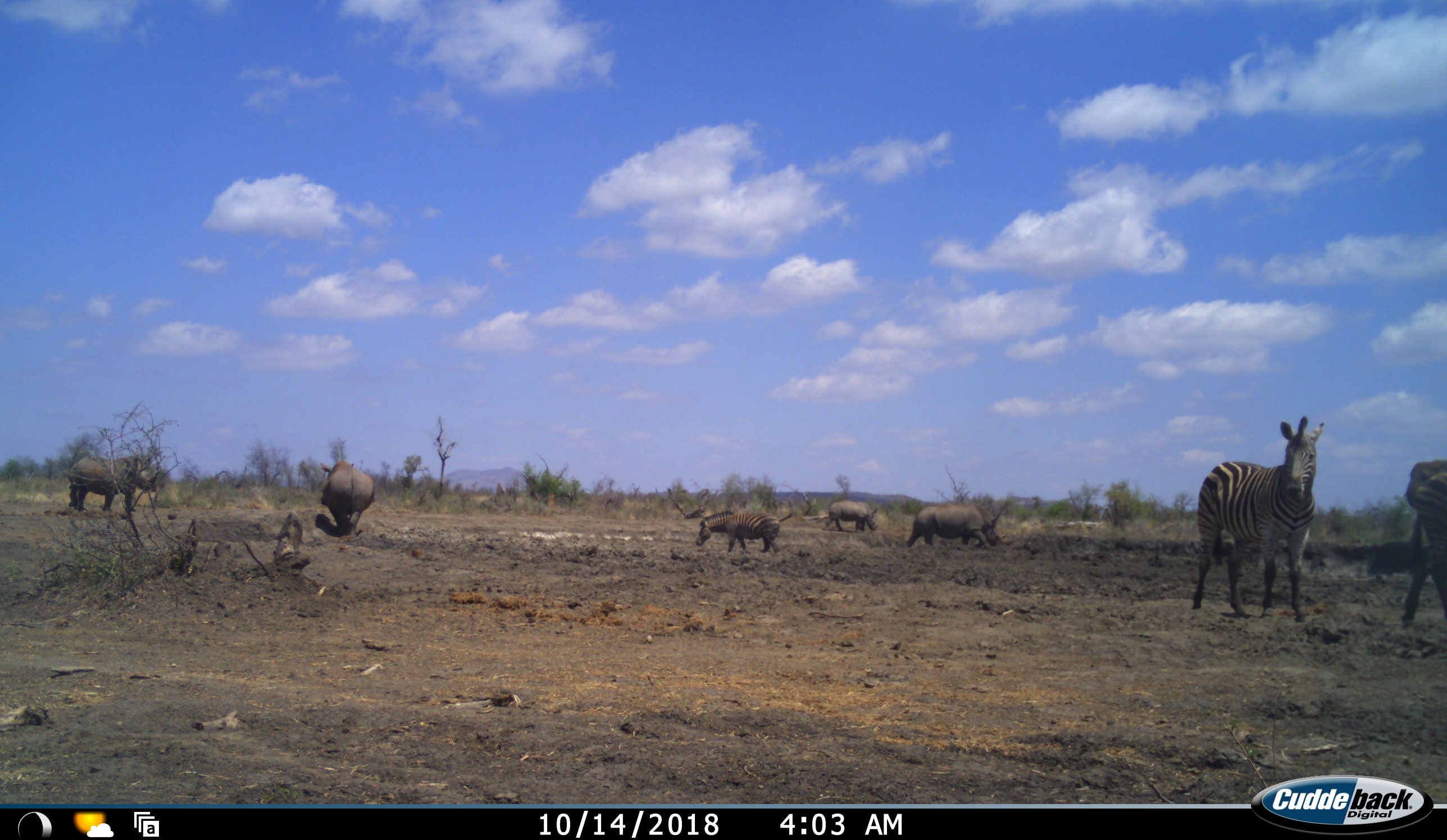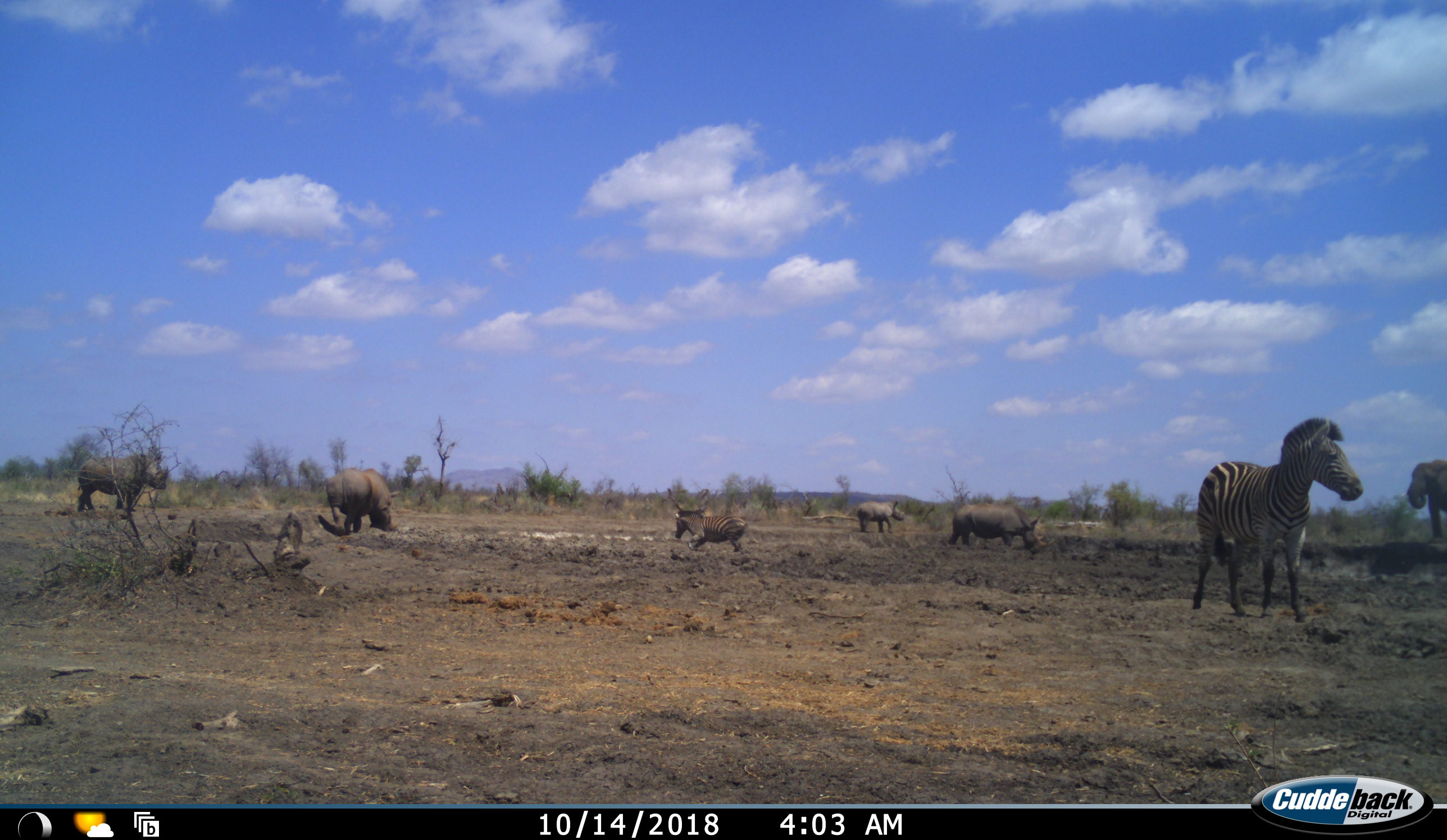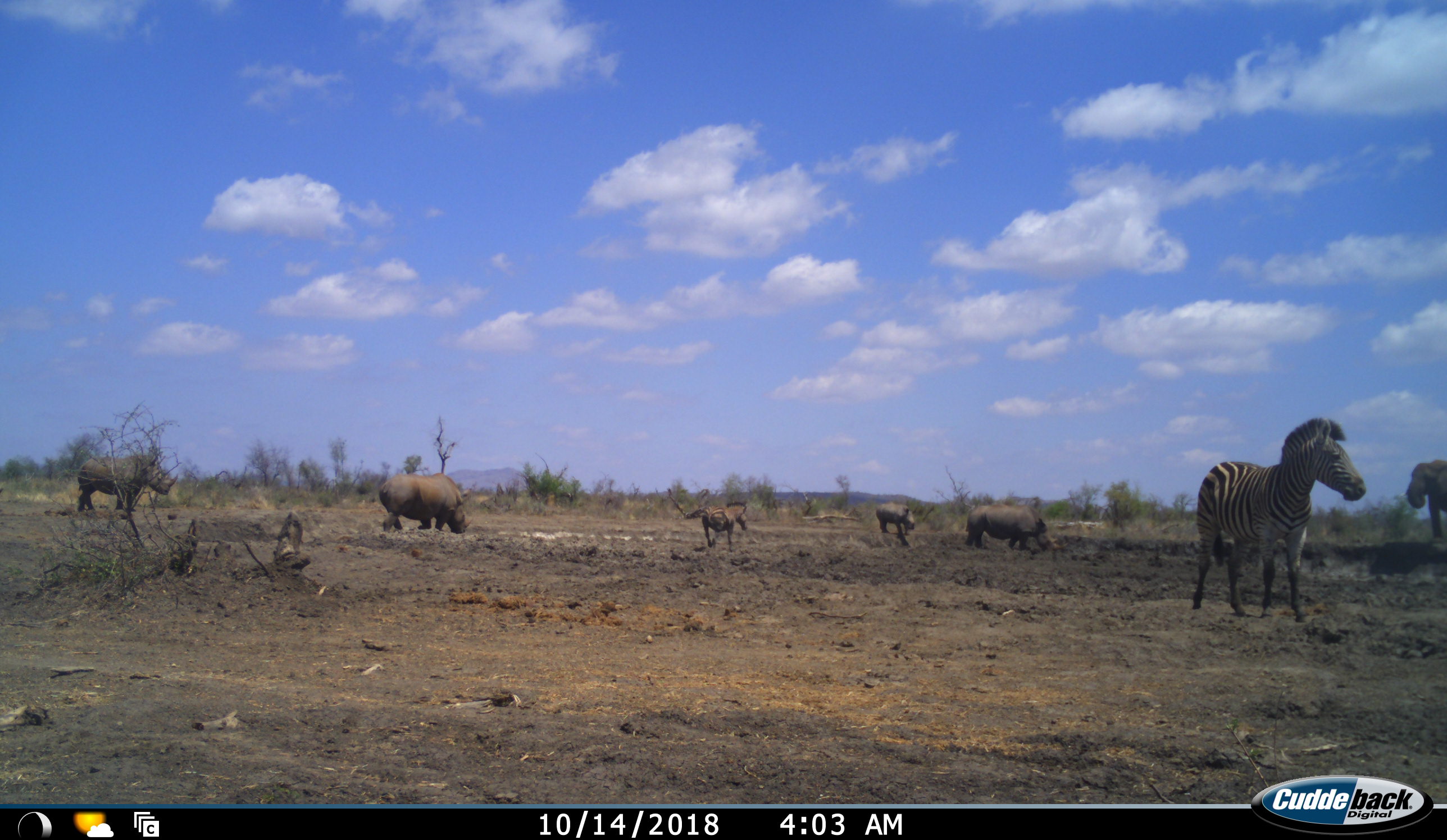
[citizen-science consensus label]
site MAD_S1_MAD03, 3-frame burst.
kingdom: Animalia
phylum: Chordata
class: Mammalia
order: Proboscidea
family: Elephantidae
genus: Loxodonta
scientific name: Loxodonta africana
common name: african bush elephant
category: elephant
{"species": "elephant (african bush elephant) (Loxodonta africana)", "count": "1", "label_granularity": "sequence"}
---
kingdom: Animalia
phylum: Chordata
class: Mammalia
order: Perissodactyla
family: Rhinocerotidae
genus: Ceratotherium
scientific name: Ceratotherium simum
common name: white rhinoceros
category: rhinoceroswhite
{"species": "rhinoceroswhite (white rhinoceros) (Ceratotherium simum)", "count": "4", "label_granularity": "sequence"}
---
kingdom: Animalia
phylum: Chordata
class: Mammalia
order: Perissodactyla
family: Equidae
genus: Equus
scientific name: Equus quagga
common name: plains zebra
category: zebraplains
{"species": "zebraplains (plains zebra) (Equus quagga)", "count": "3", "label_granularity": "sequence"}